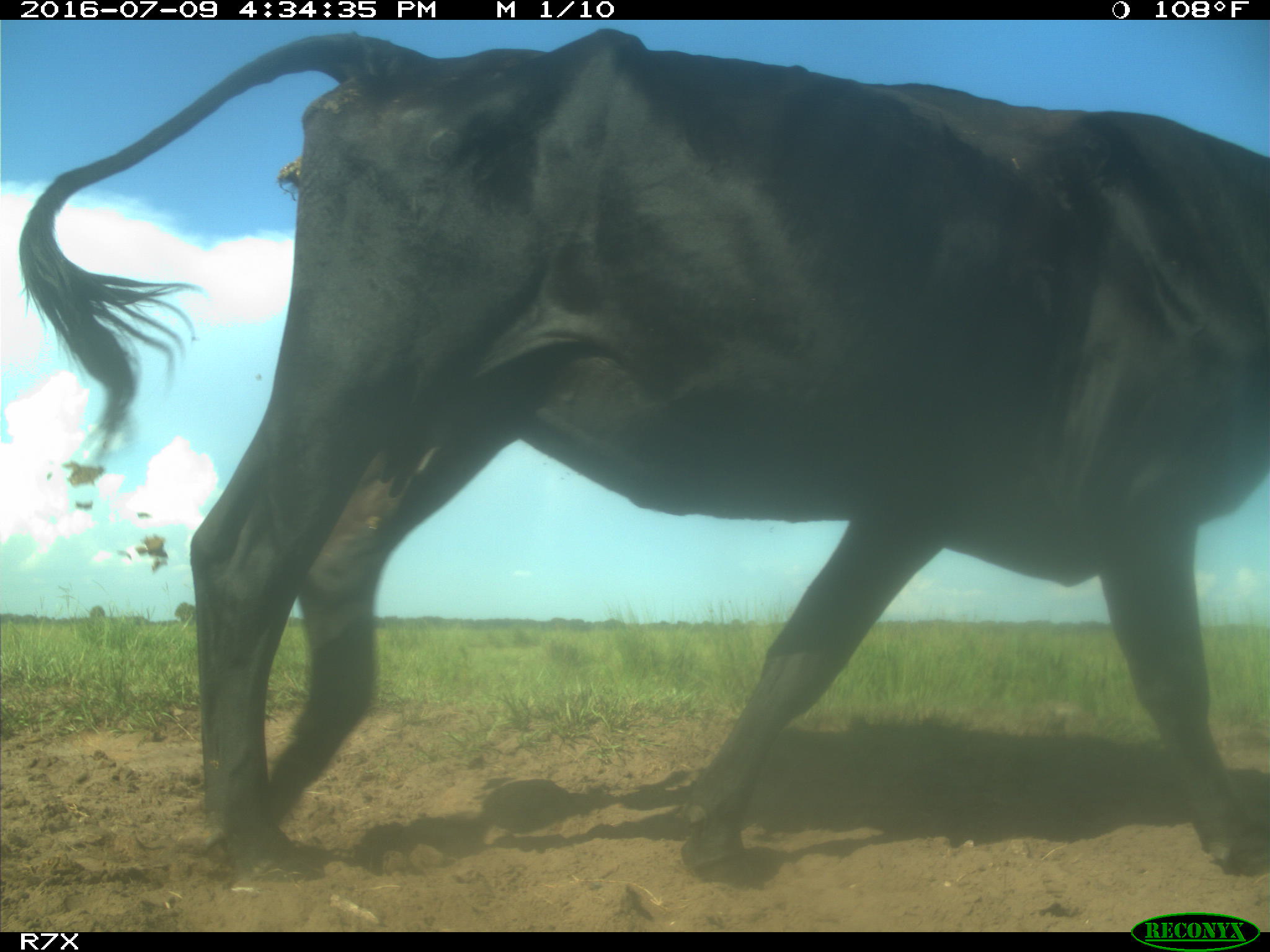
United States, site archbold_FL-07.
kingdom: Animalia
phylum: Chordata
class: Mammalia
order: Artiodactyla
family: Bovidae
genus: Bos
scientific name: Bos taurus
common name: domestic cow